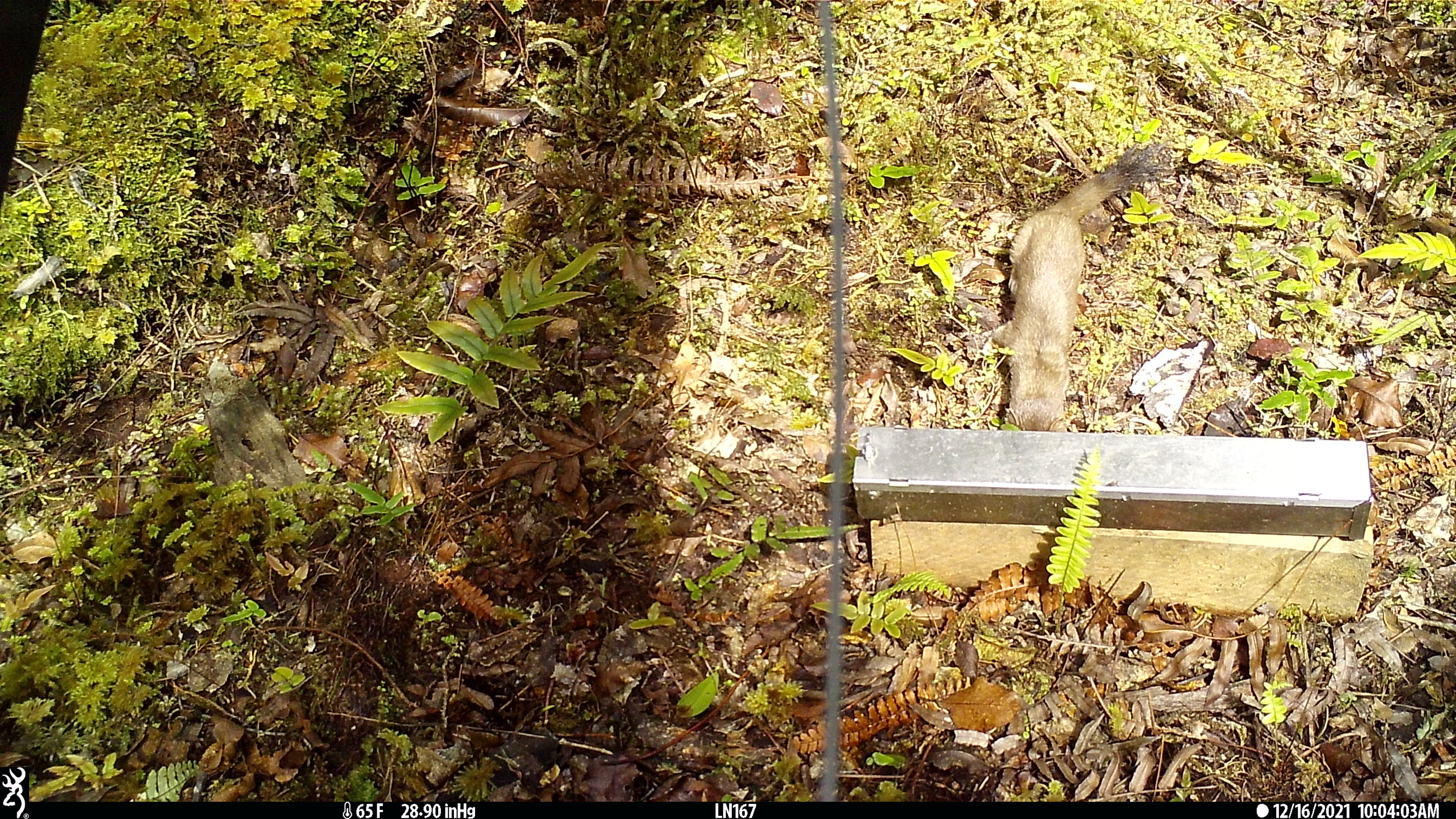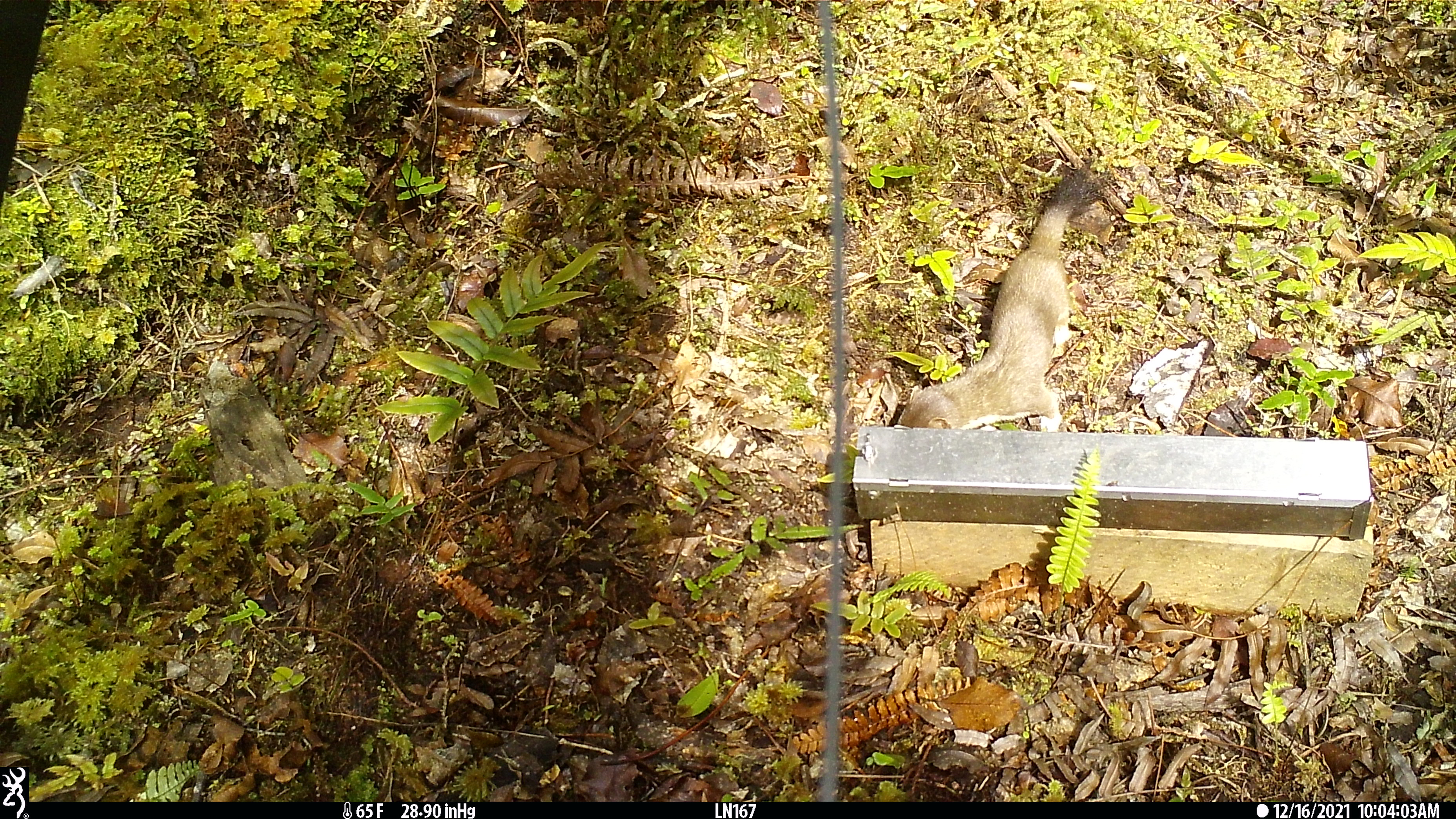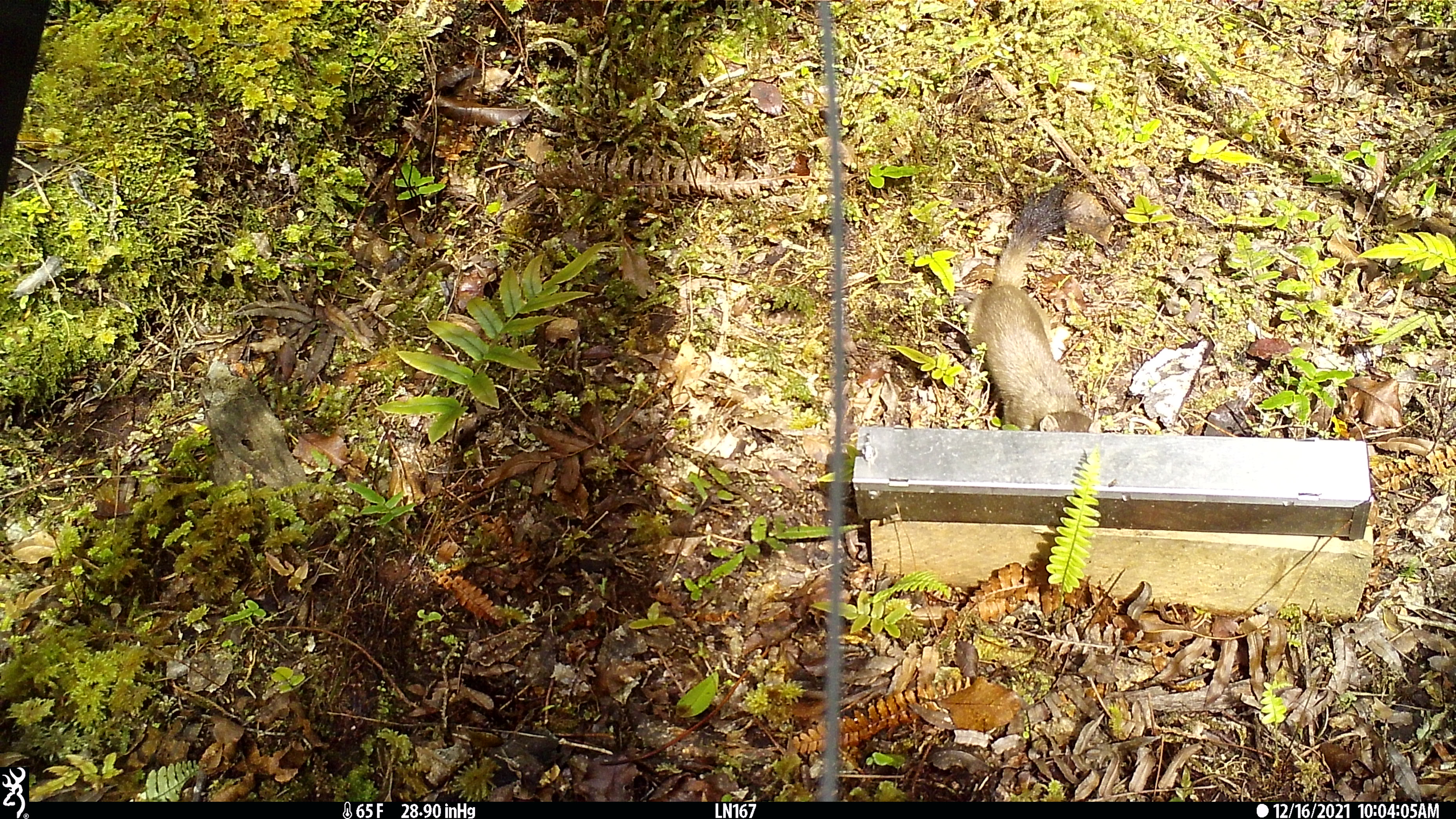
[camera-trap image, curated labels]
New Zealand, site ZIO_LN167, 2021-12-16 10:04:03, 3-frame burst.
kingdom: Animalia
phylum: Chordata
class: Mammalia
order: Carnivora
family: Mustelidae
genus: Mustela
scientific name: Mustela erminea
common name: stoat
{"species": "stoat (Mustela erminea)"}